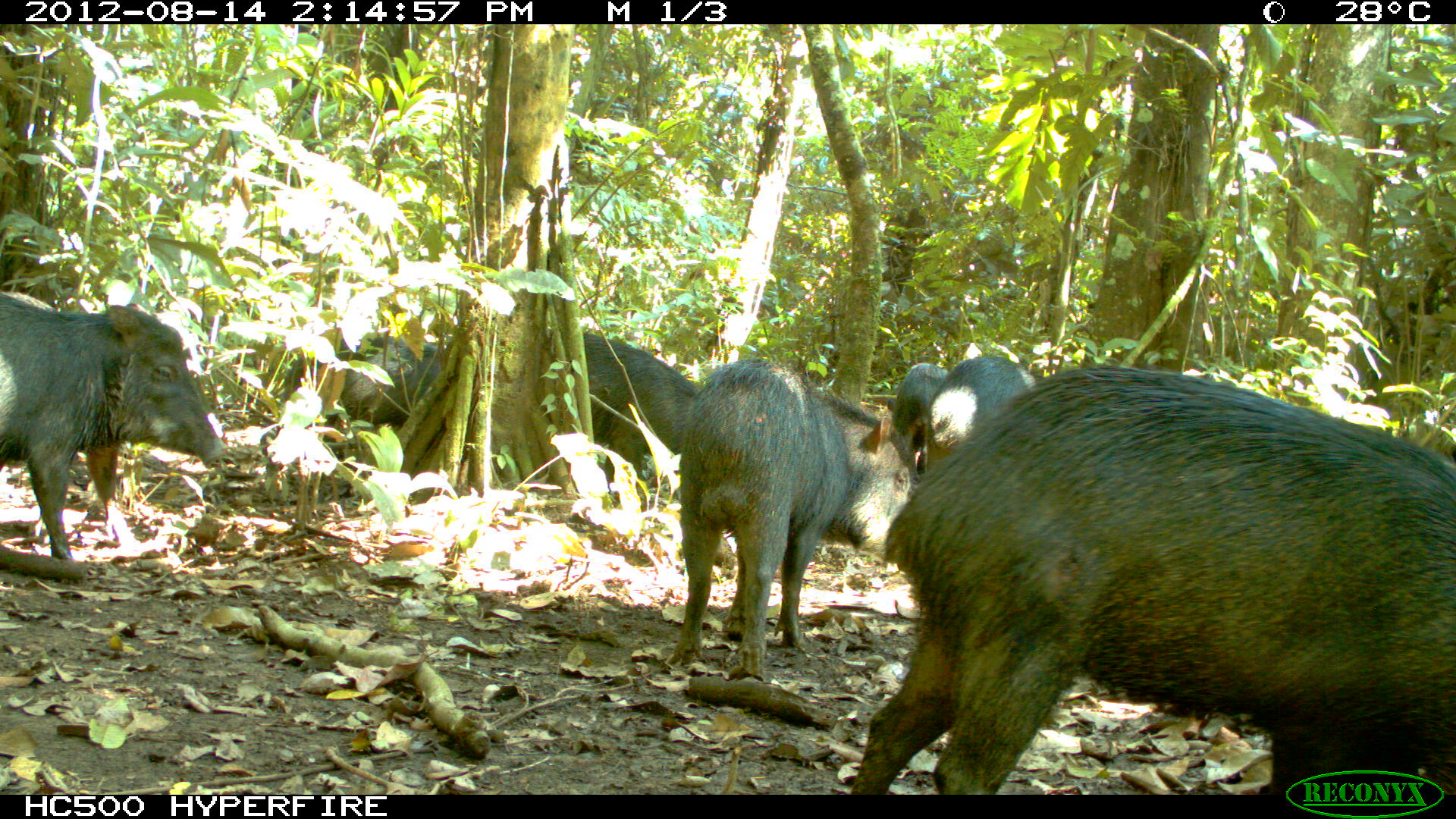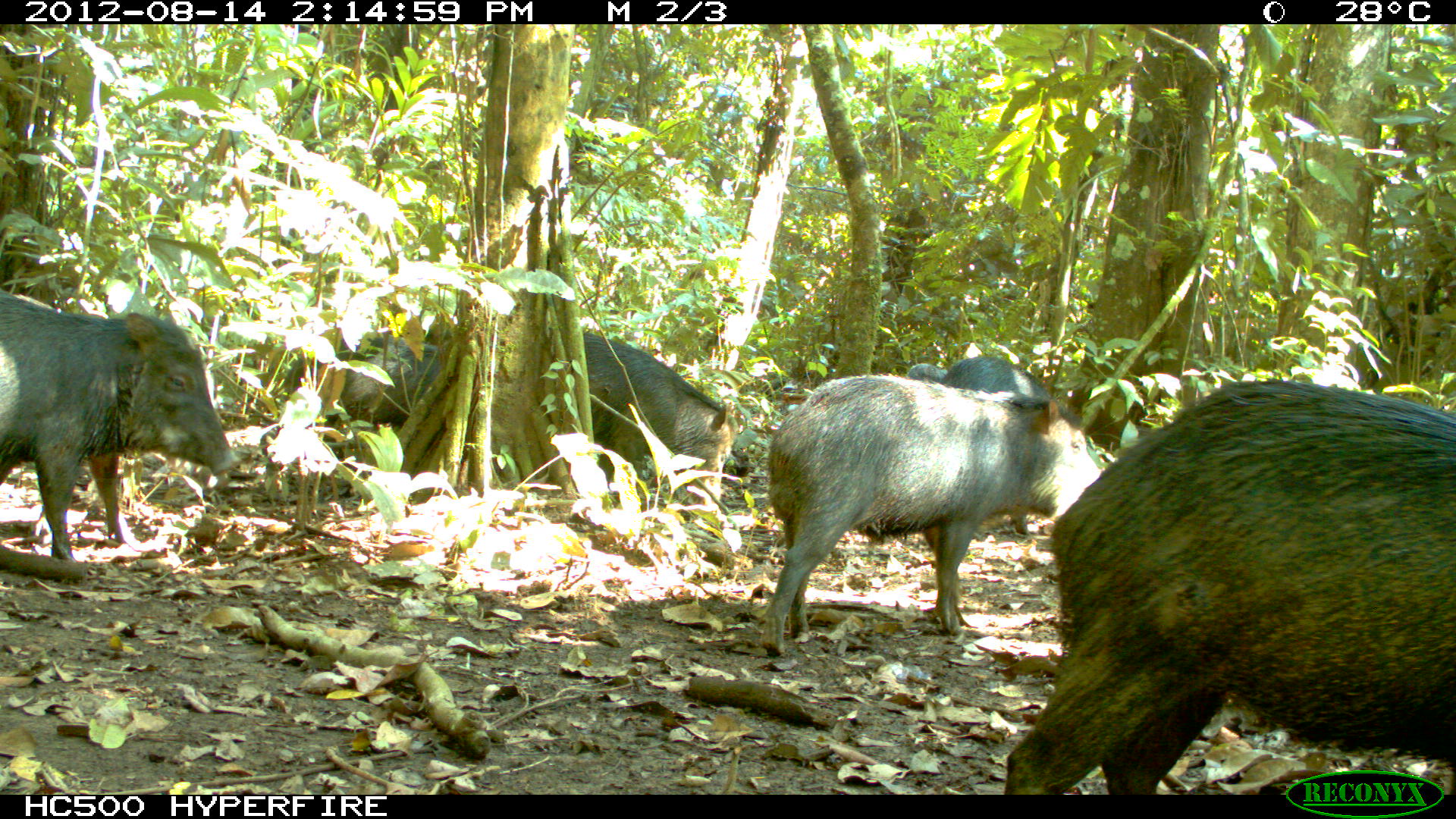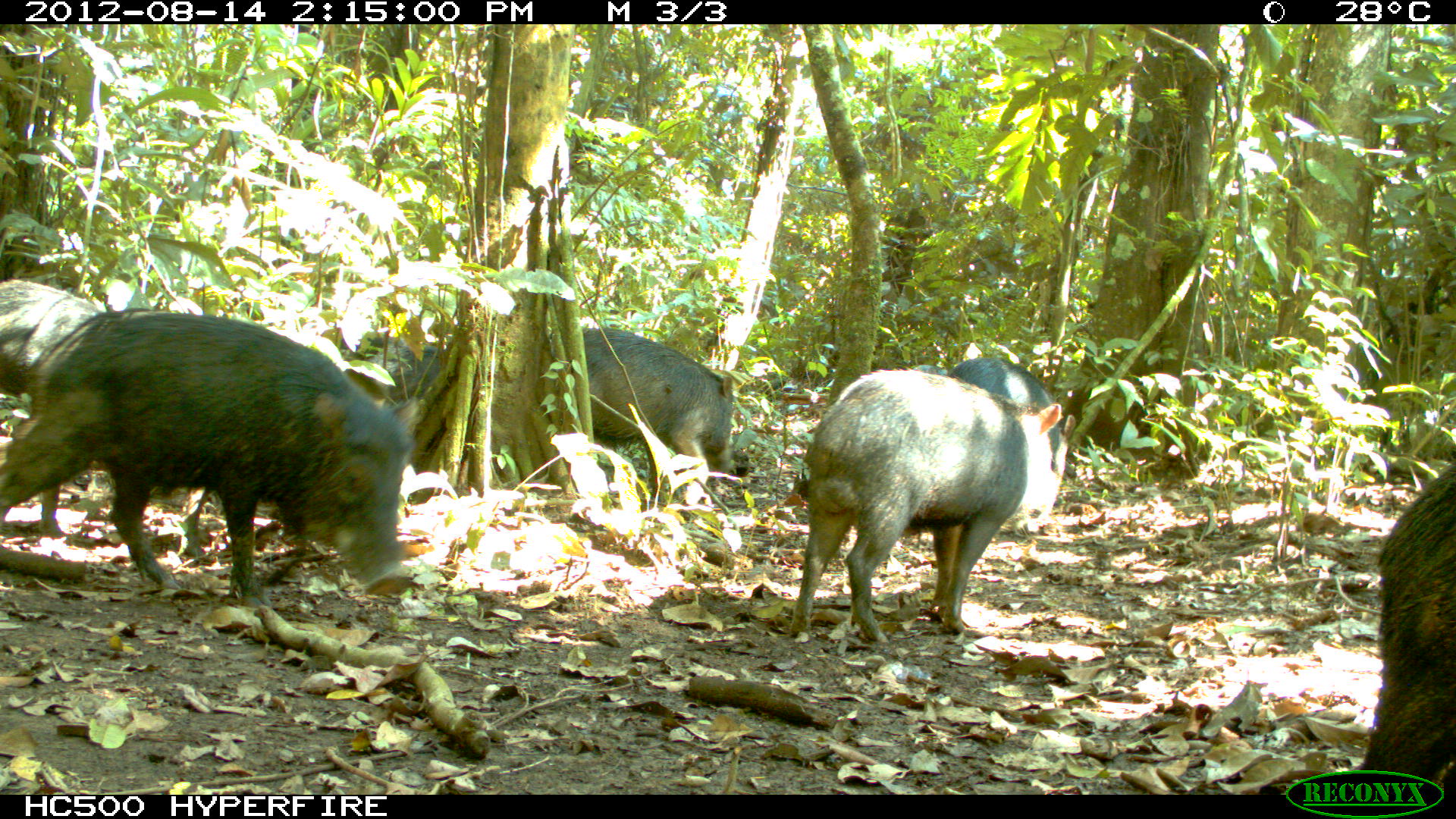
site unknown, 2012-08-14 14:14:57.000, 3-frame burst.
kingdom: Animalia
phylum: Chordata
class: Mammalia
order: Artiodactyla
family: Tayassuidae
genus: Tayassu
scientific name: Tayassu pecari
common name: white-lipped peccary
Tayassu pecari (white-lipped peccary).